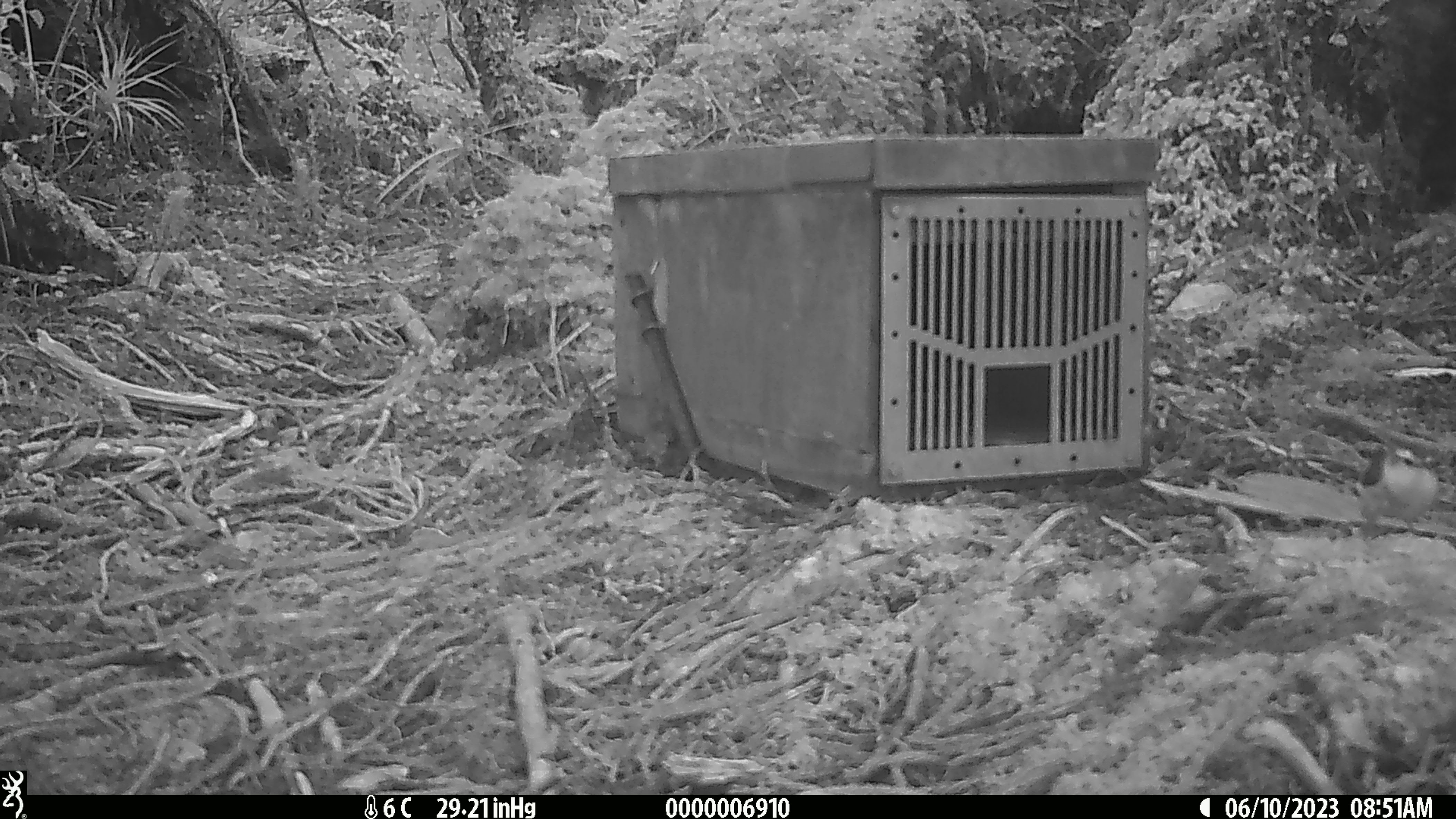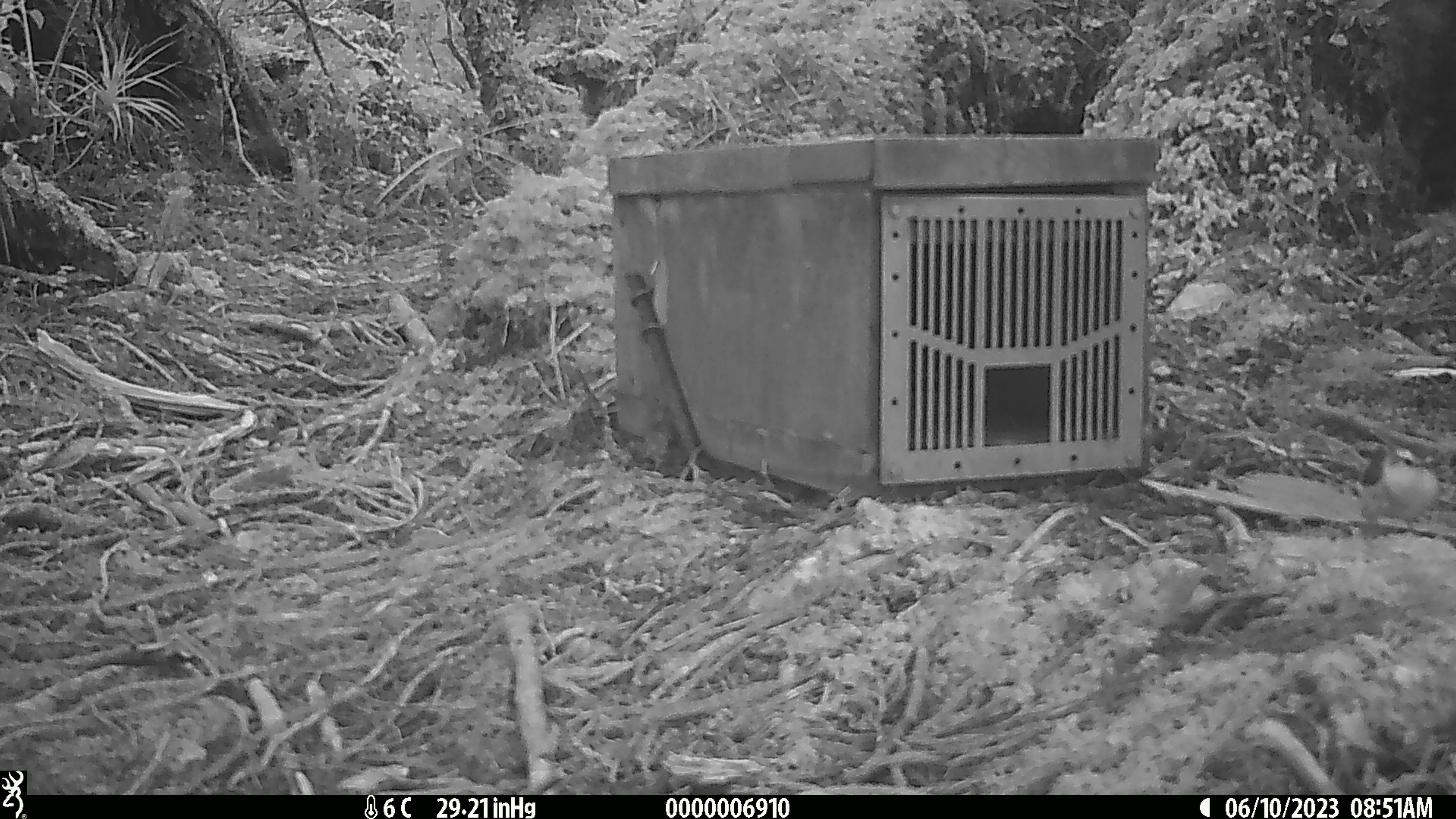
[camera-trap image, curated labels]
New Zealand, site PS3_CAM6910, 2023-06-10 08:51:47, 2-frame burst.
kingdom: Animalia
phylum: Chordata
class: Aves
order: Passeriformes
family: Acanthisittidae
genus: Acanthisitta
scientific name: Acanthisitta chloris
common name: rifleman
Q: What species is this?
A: Rifleman (Acanthisitta chloris).